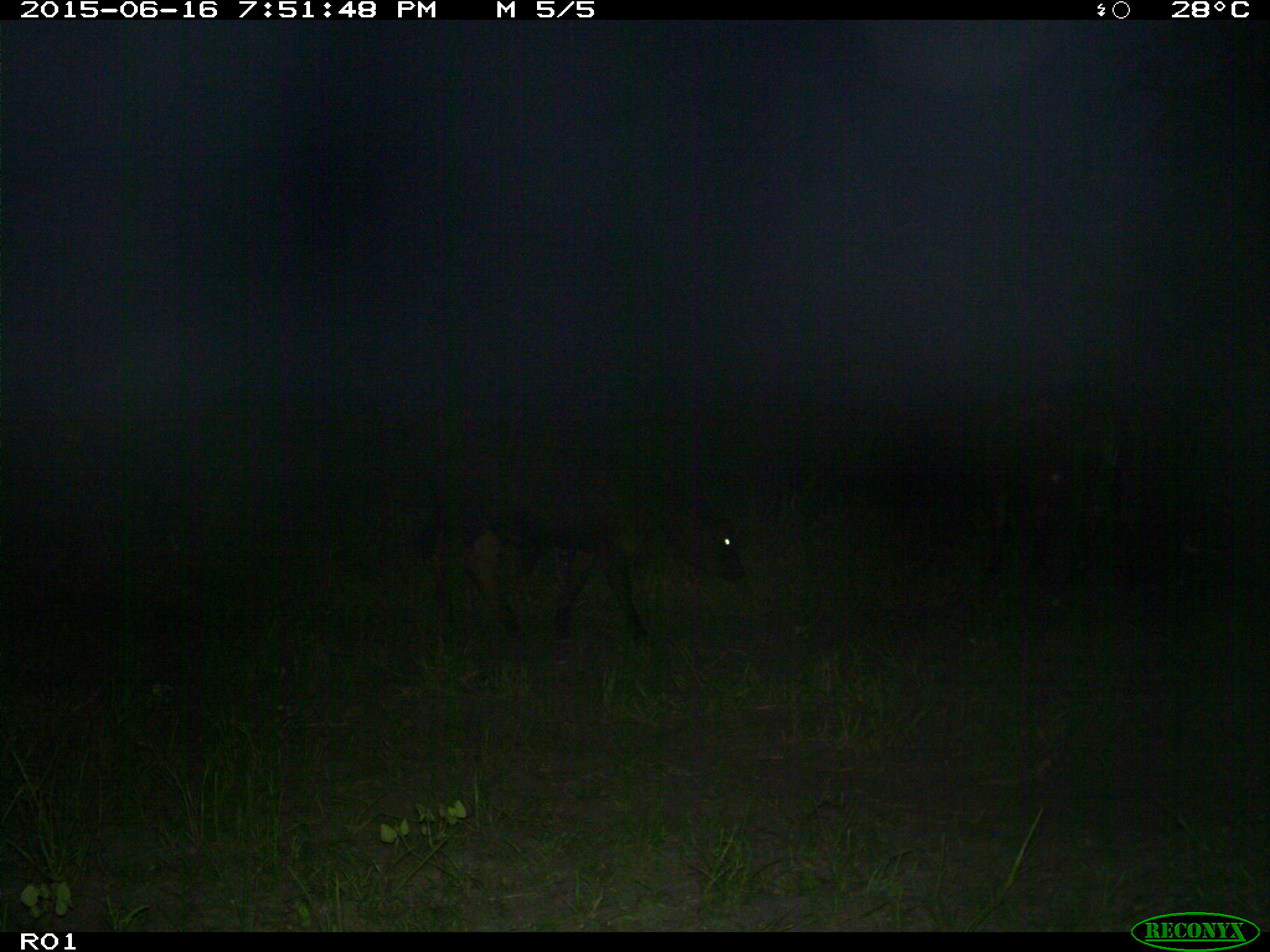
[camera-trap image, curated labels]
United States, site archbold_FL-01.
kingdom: Animalia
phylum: Chordata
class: Mammalia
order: Artiodactyla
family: Bovidae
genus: Bos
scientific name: Bos taurus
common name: domestic cow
Bos taurus (domestic cow).